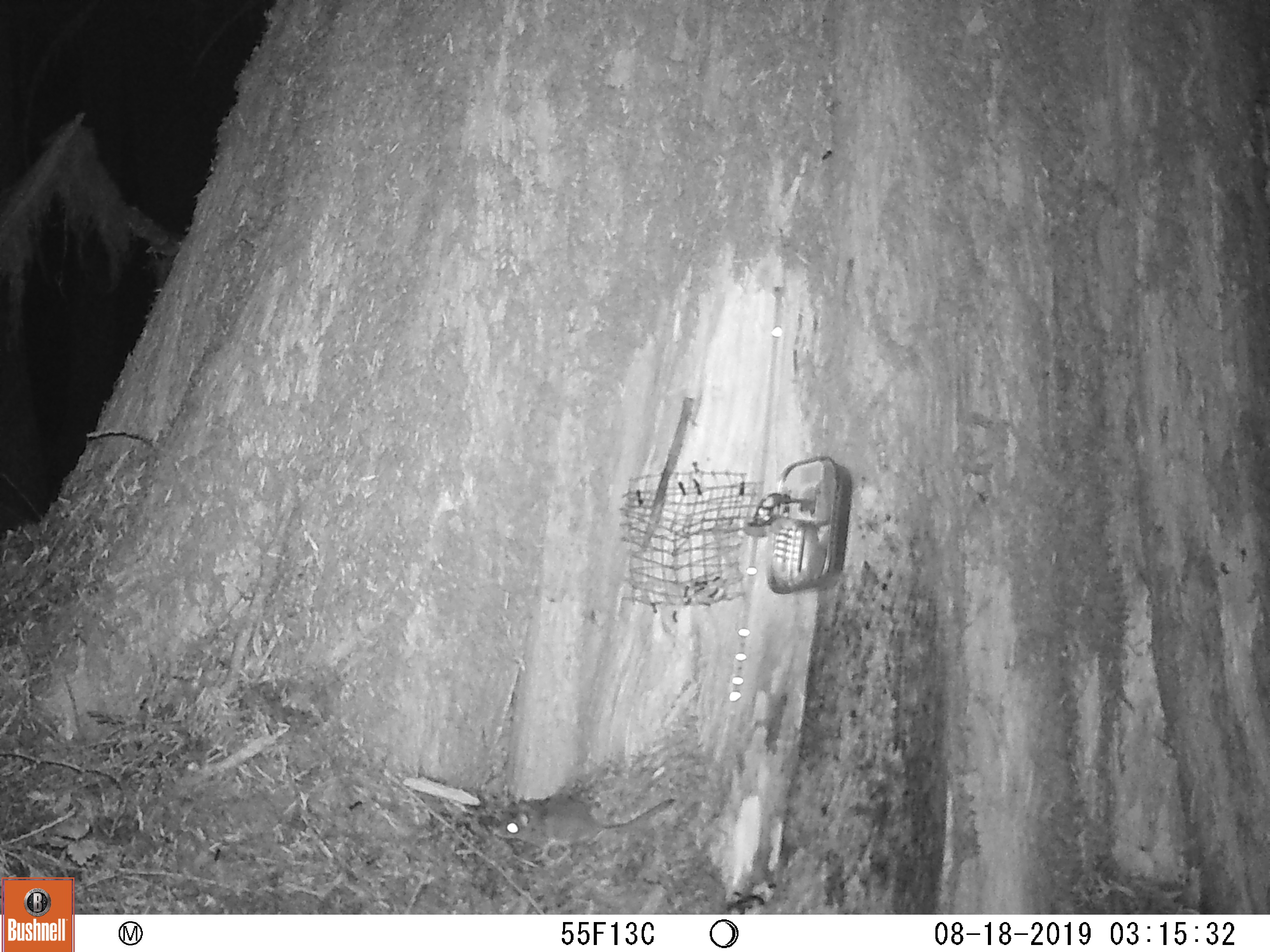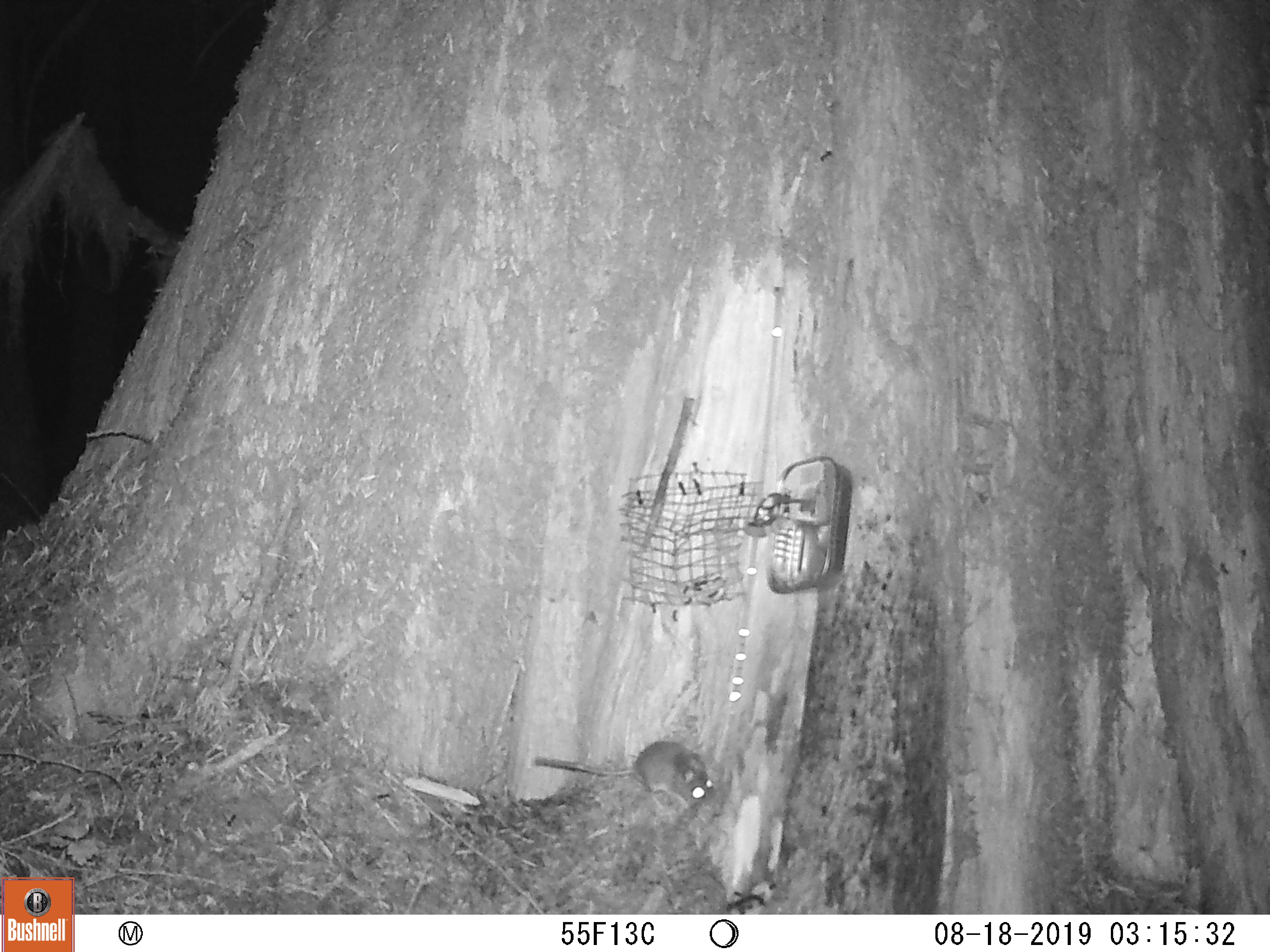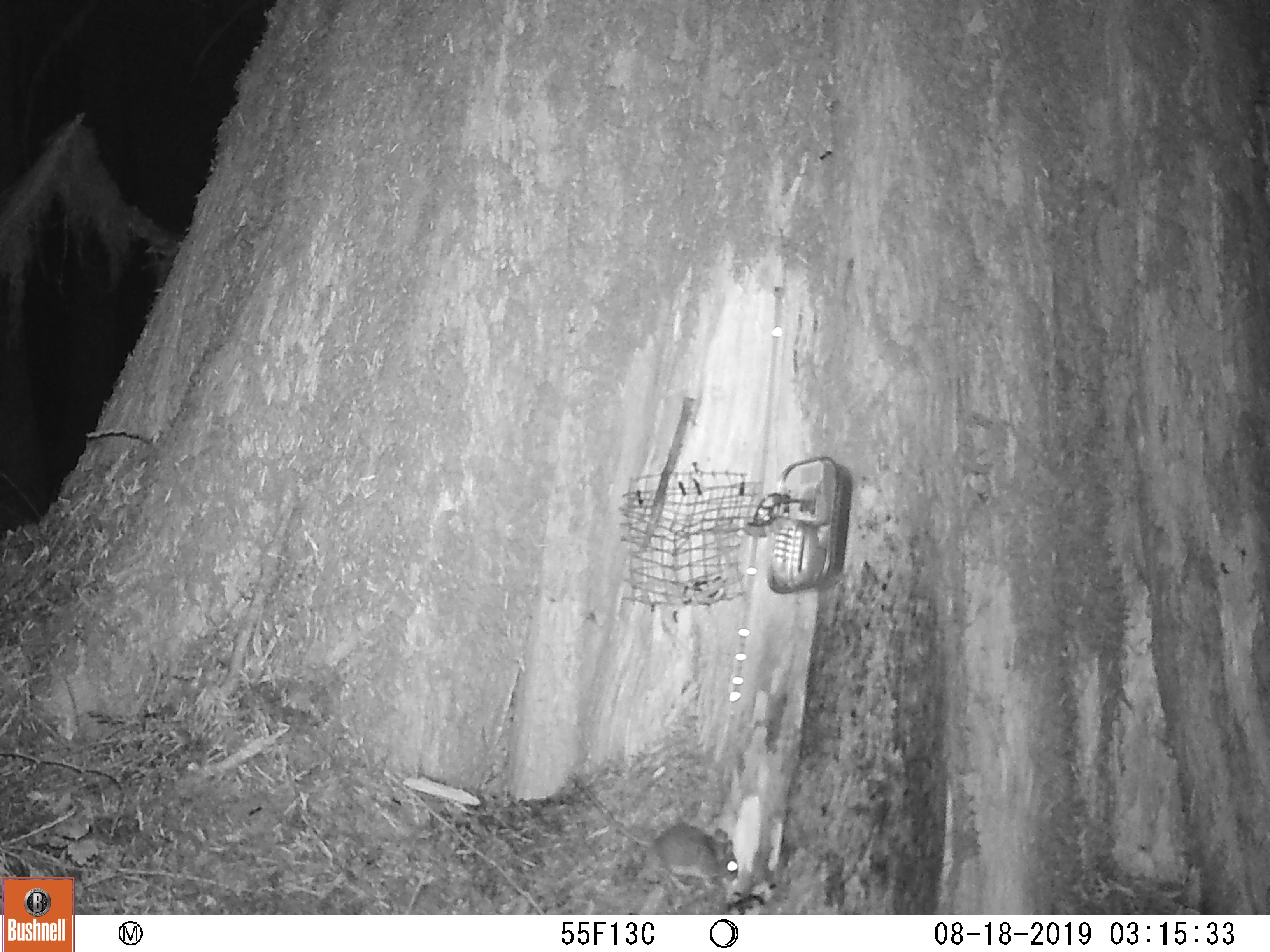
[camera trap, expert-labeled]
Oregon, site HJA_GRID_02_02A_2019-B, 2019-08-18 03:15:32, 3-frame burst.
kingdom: Animalia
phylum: Chordata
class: Mammalia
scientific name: Mammalia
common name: small mammal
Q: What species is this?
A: Small mammal (Mammalia).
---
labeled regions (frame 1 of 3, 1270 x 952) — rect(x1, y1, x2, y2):
small mammal: rect(483, 776, 691, 859)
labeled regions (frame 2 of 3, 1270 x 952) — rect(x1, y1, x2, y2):
small mammal: rect(519, 711, 720, 829)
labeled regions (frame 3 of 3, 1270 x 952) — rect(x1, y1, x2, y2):
small mammal: rect(578, 771, 743, 896)